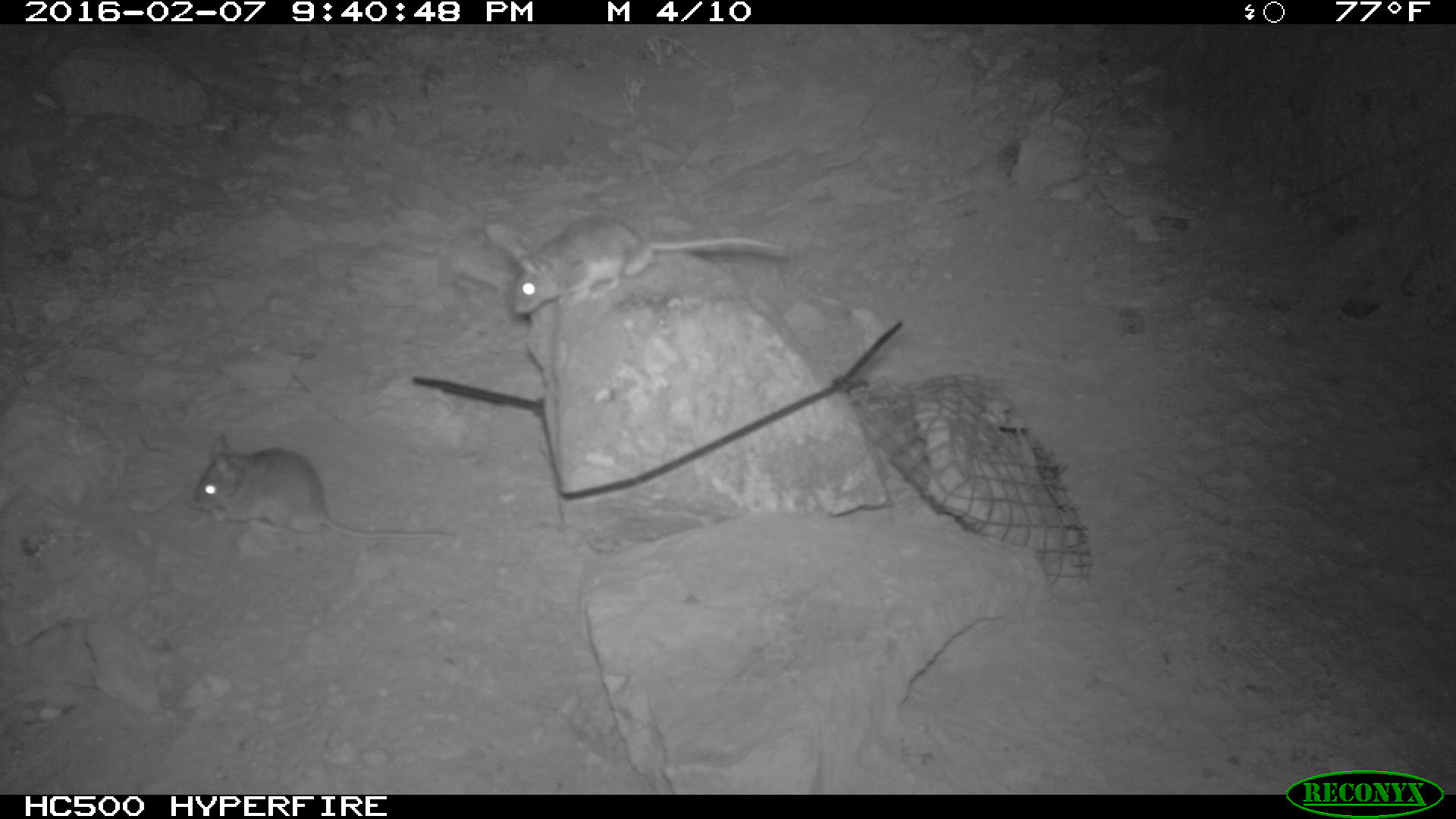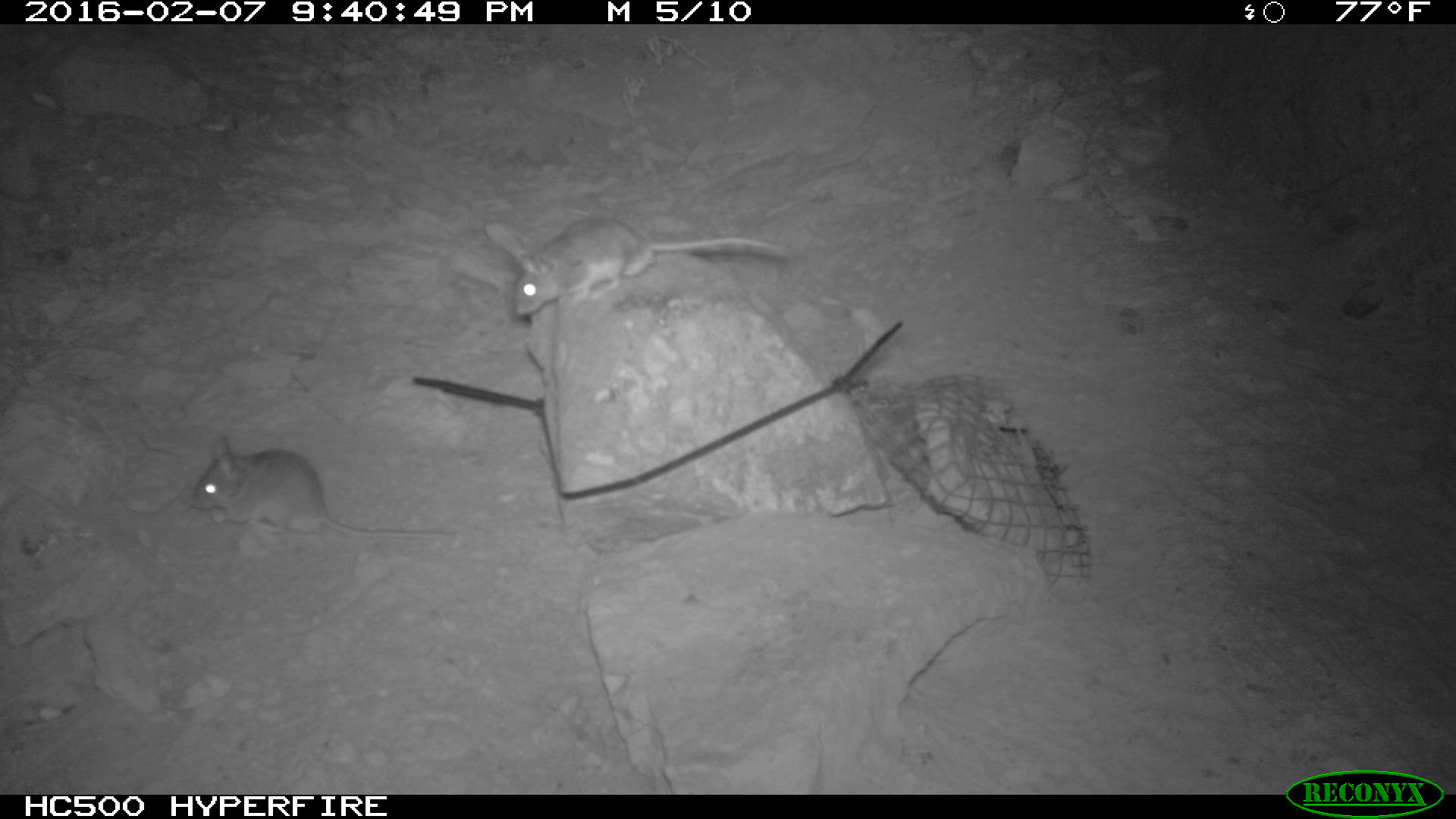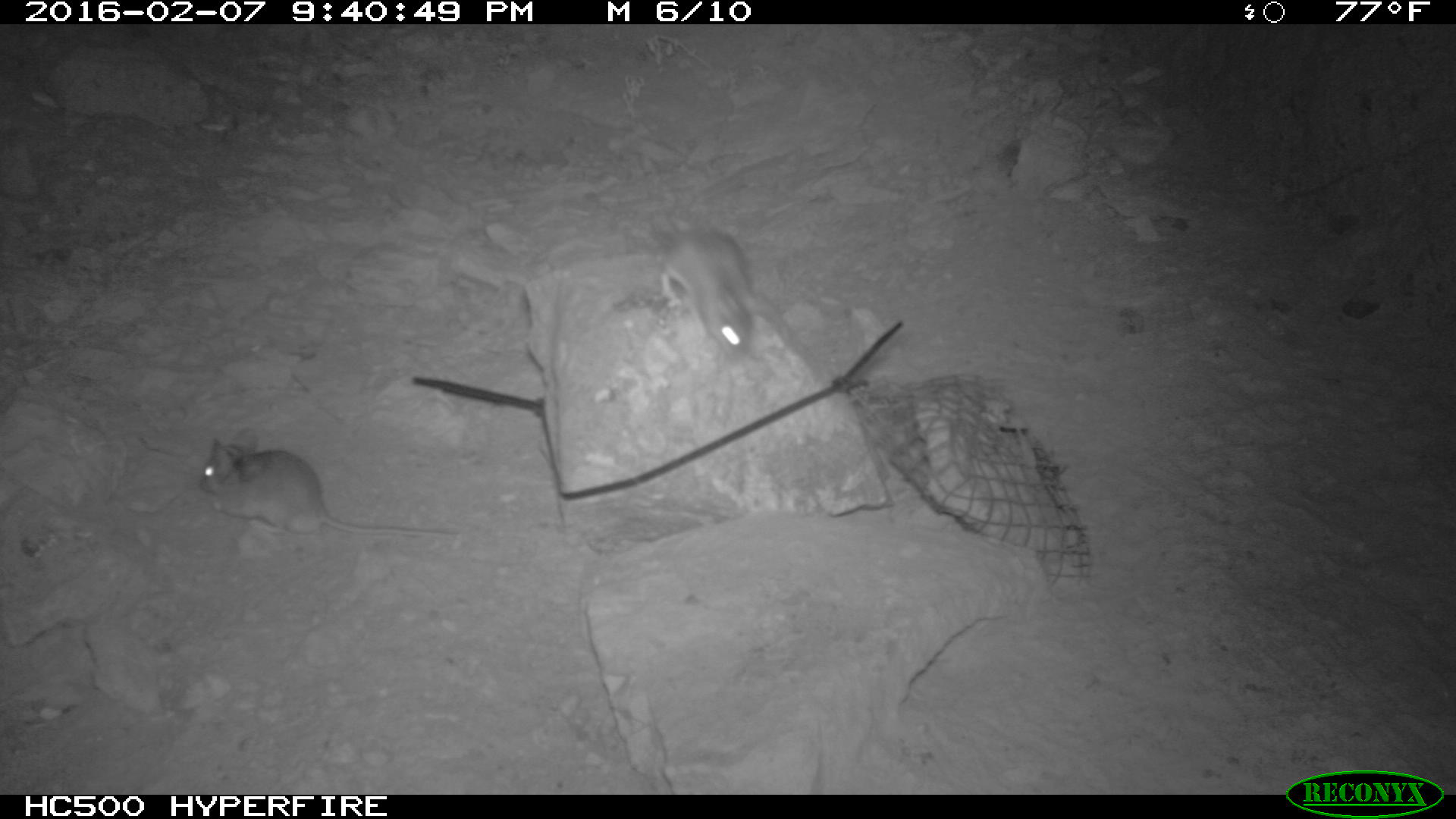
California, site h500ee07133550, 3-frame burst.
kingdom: Animalia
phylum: Chordata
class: Mammalia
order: Rodentia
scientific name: Rodentia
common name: rodent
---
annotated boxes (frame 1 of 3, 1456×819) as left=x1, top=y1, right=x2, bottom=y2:
rodent: left=484, top=212, right=808, bottom=317; left=188, top=435, right=455, bottom=541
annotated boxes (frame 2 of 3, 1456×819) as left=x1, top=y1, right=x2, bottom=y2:
rodent: left=188, top=436, right=459, bottom=538; left=512, top=217, right=786, bottom=315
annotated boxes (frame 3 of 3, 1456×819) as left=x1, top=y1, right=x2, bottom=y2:
rodent: left=634, top=154, right=784, bottom=360; left=199, top=428, right=461, bottom=538